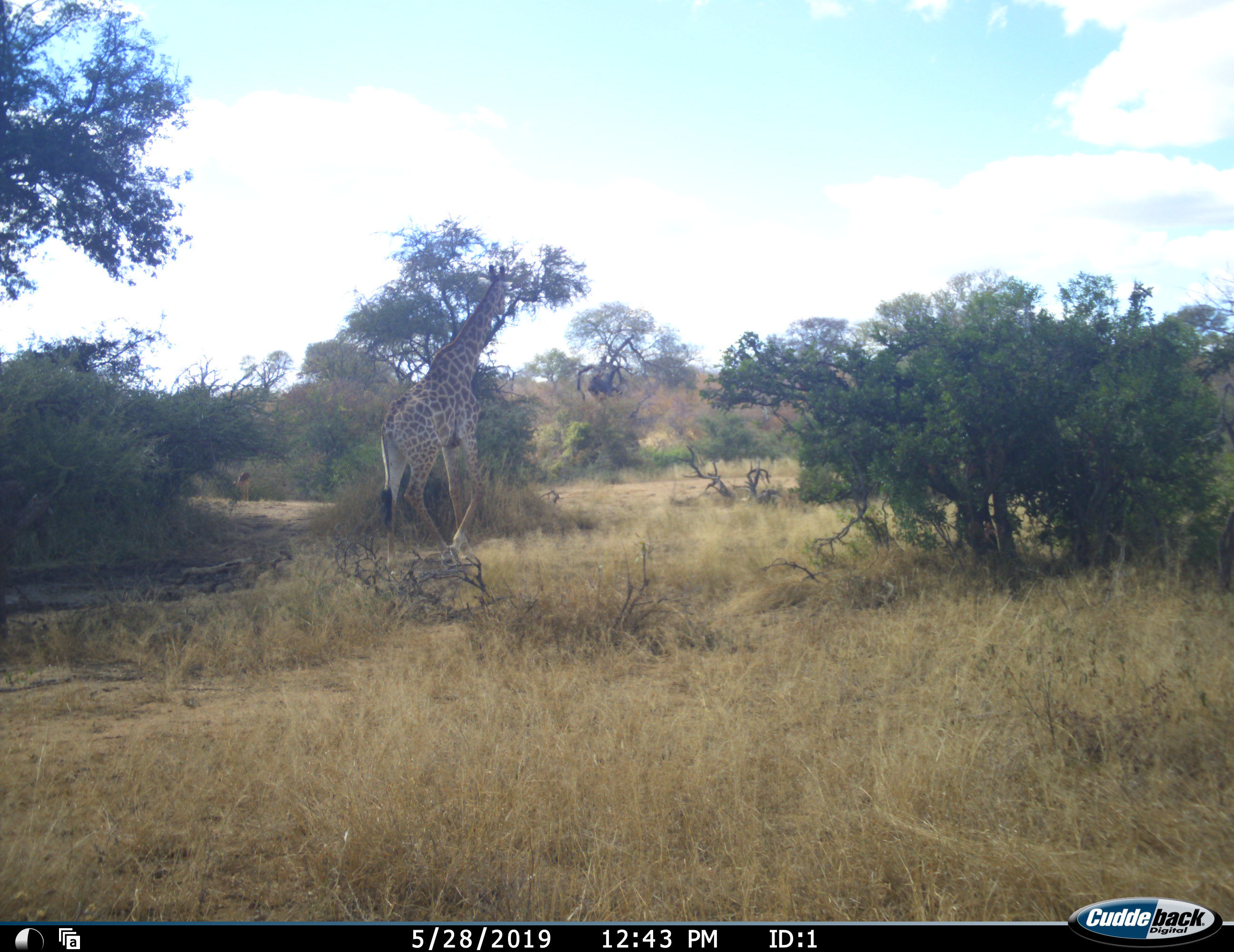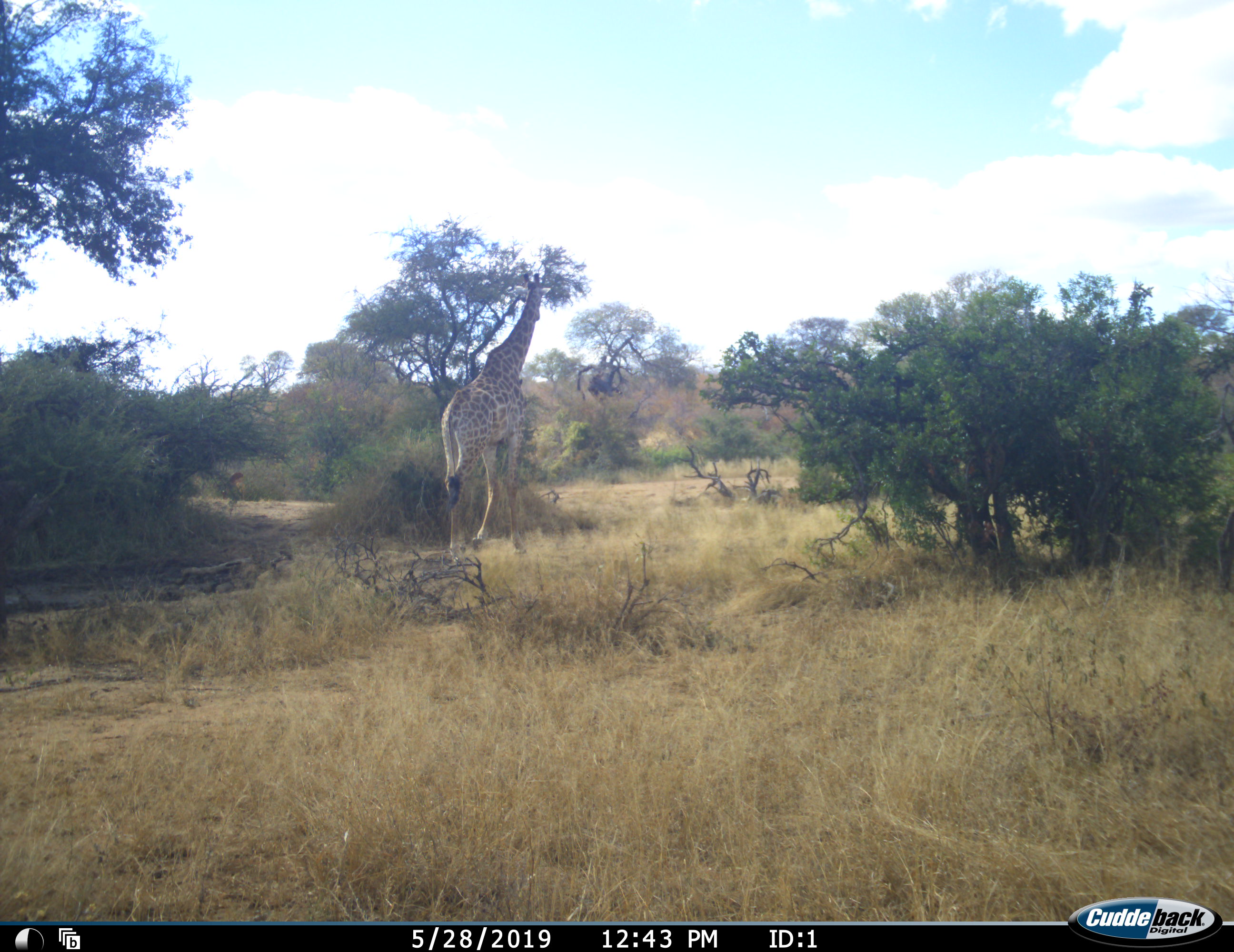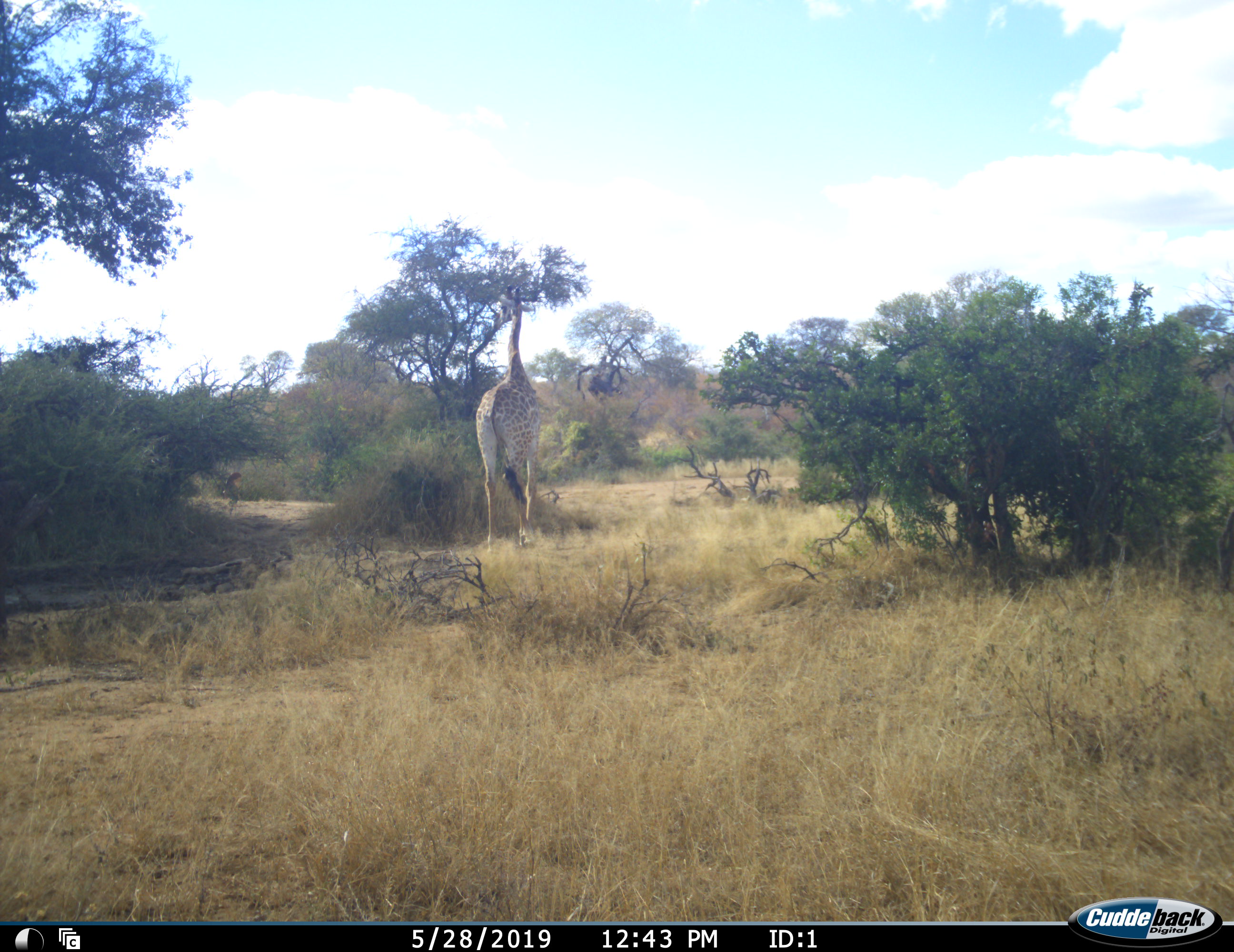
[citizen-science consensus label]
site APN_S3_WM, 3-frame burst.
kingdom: Animalia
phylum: Chordata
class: Mammalia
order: Artiodactyla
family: Giraffidae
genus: Giraffa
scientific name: Giraffa camelopardalis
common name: giraffe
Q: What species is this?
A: Giraffe (Giraffa camelopardalis).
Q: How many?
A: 1.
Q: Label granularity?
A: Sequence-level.